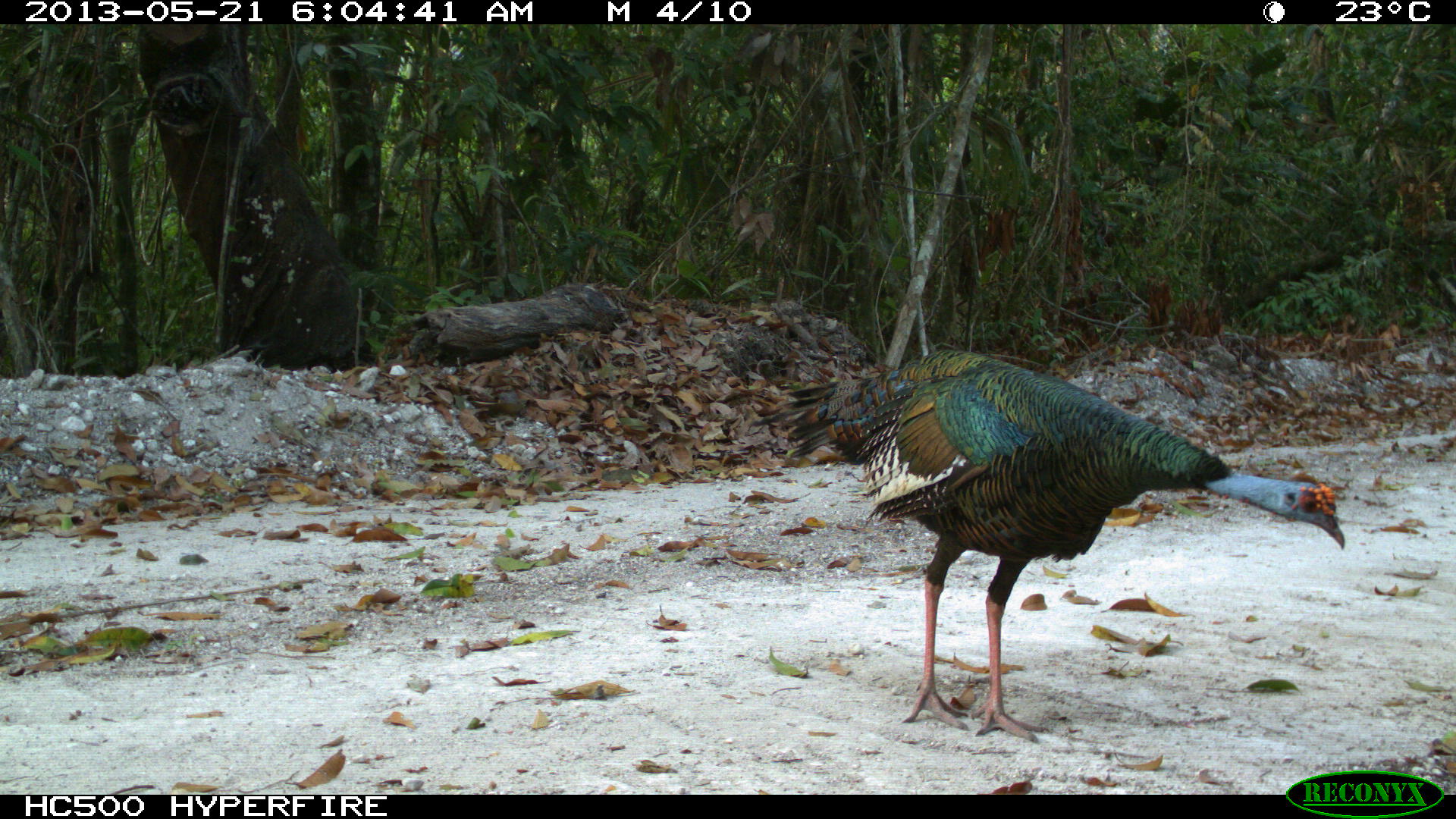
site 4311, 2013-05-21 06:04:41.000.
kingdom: Animalia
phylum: Chordata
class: Aves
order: Galliformes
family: Phasianidae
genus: Meleagris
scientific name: Meleagris ocellata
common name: ocellated turkey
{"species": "Meleagris ocellata (ocellated turkey)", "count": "1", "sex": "male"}